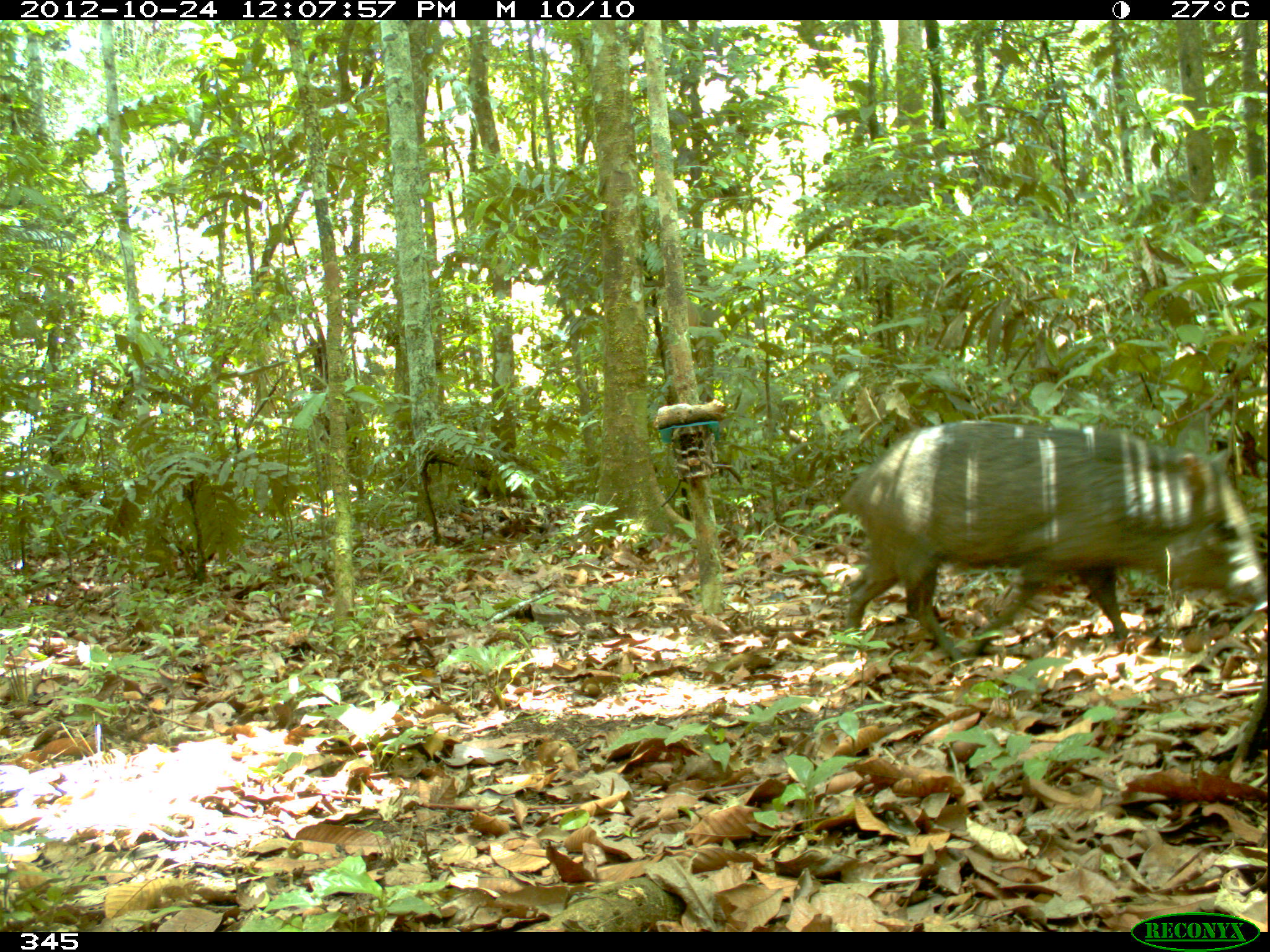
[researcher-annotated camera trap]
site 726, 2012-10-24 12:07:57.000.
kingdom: Animalia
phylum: Chordata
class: Mammalia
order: Artiodactyla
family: Tayassuidae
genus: Pecari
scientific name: Pecari tajacu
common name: collared peccary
Pecari tajacu (collared peccary).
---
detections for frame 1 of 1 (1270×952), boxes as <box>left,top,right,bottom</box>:
pecari tajacu: <box>845,421,1267,668</box>